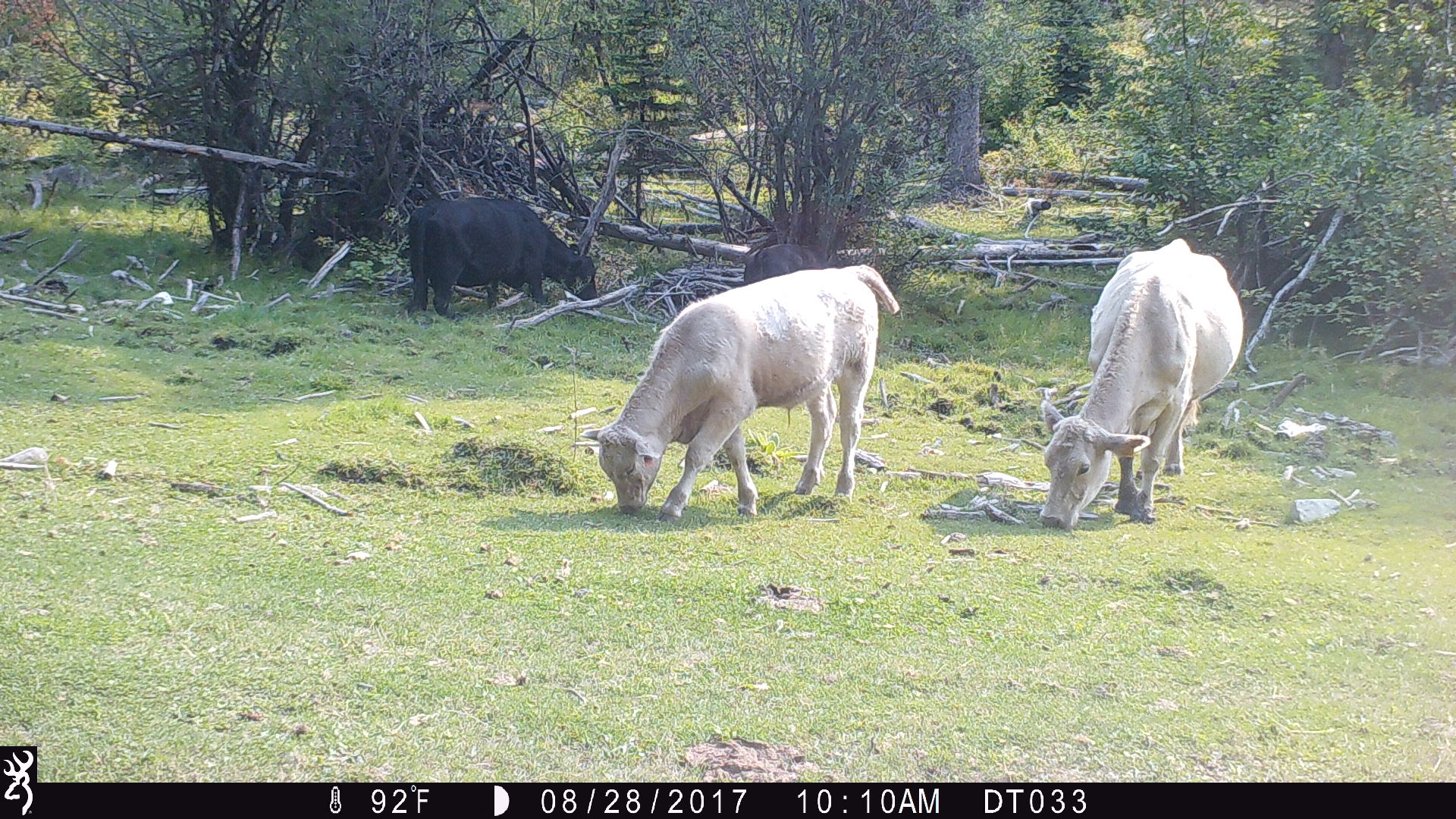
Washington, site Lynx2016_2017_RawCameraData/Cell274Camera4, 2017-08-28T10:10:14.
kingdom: Animalia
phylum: Chordata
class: Mammalia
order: Artiodactyla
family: Bovidae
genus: Bos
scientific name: Bos taurus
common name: domestic cattle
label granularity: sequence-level